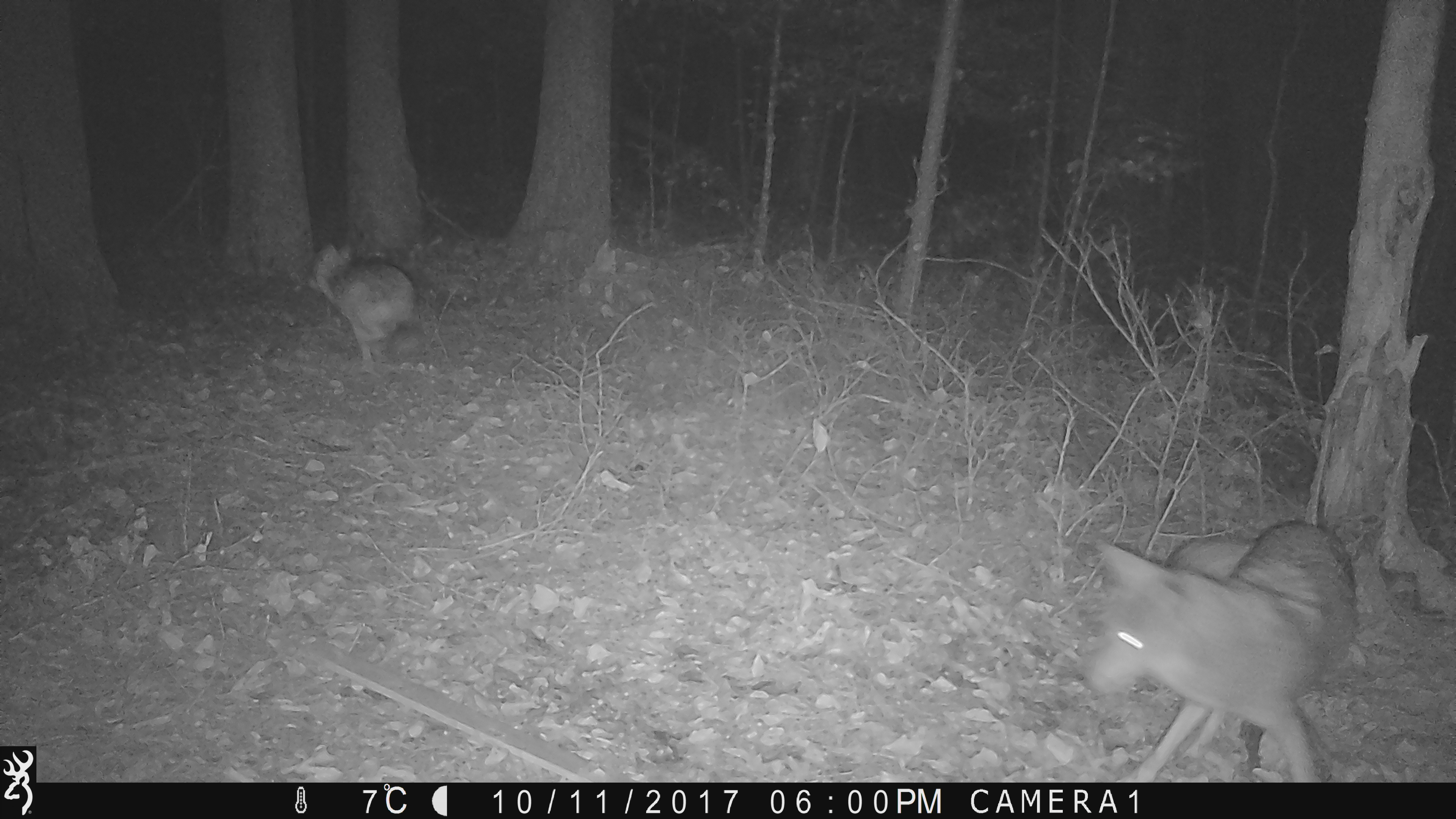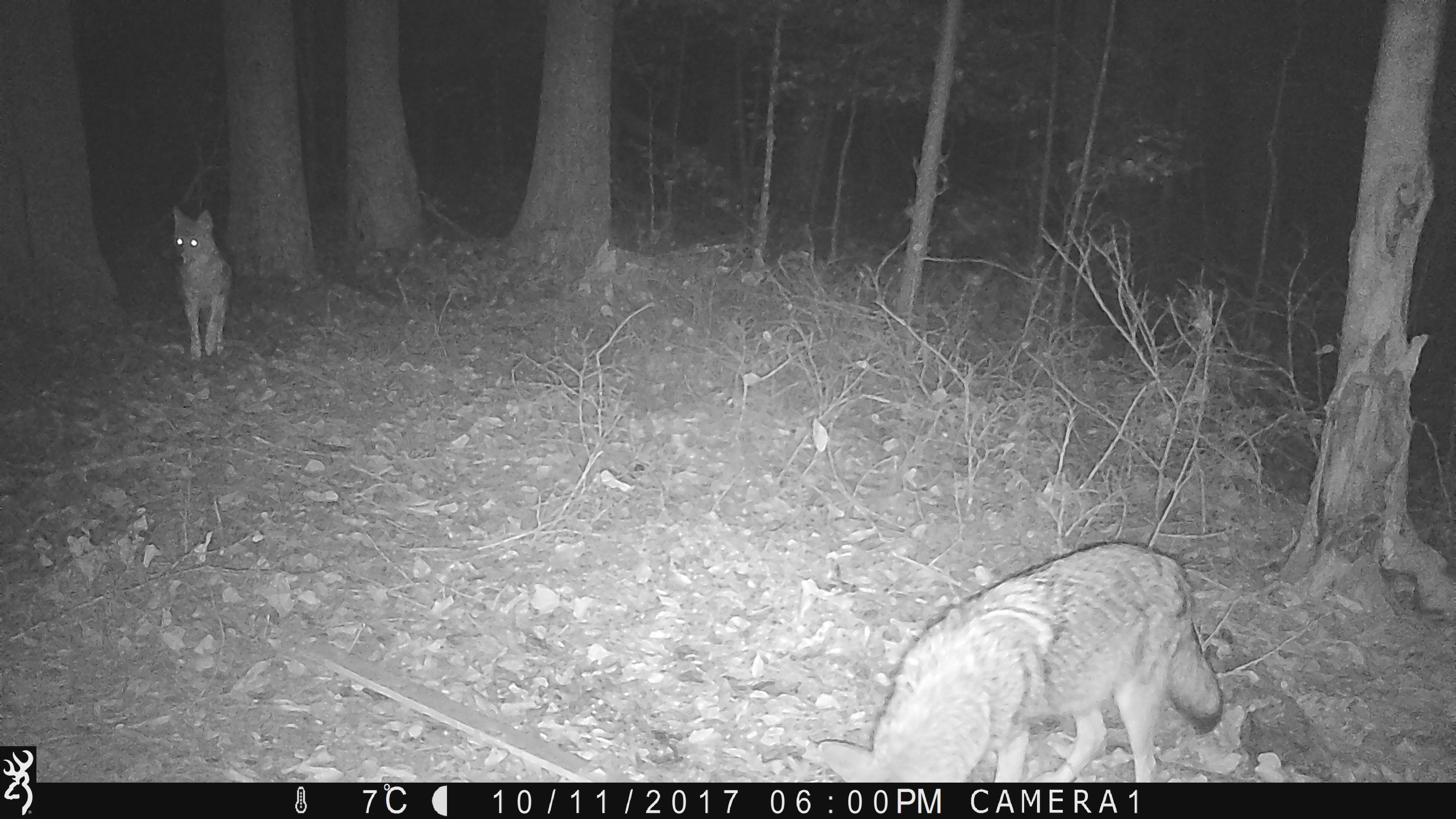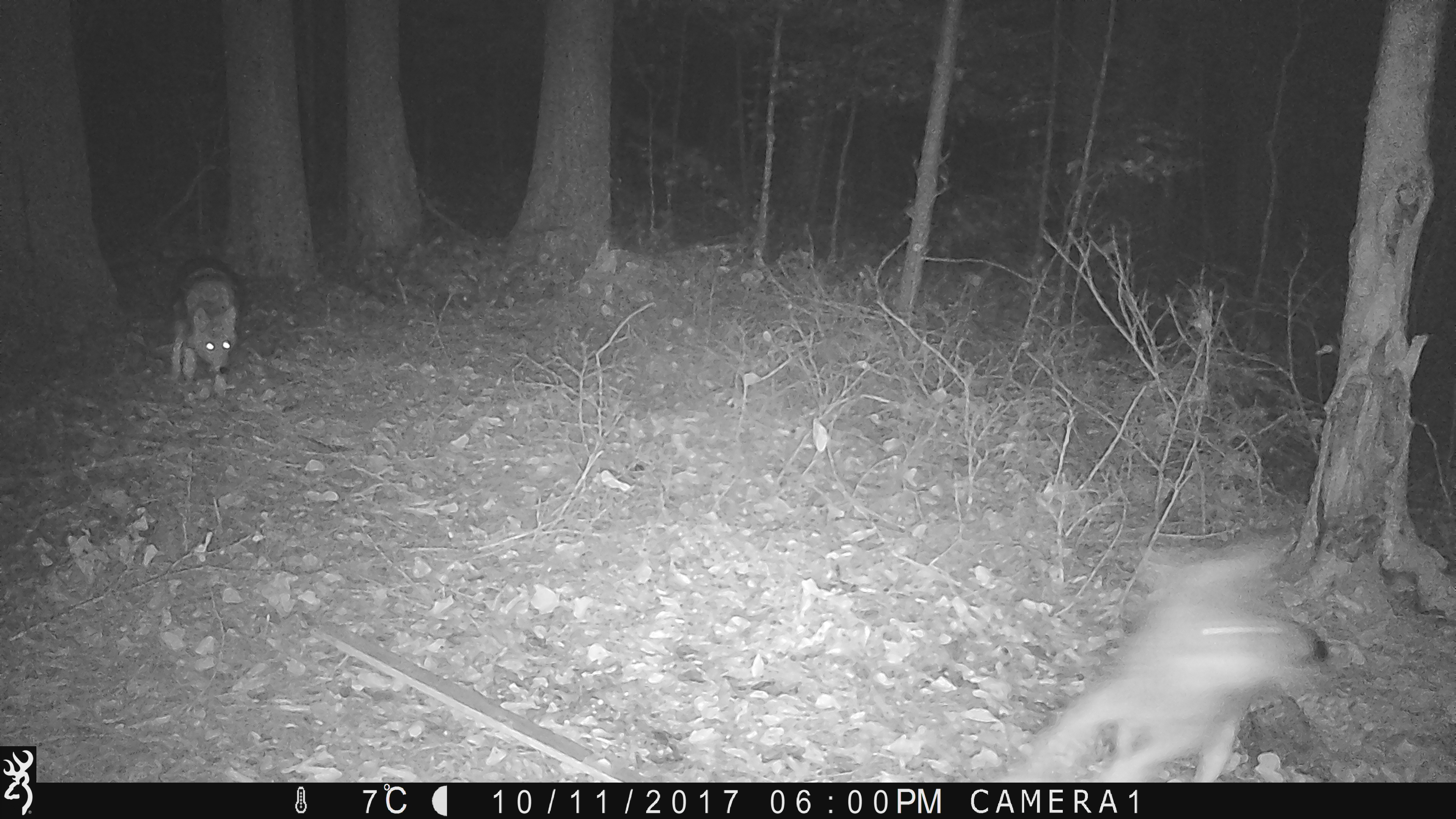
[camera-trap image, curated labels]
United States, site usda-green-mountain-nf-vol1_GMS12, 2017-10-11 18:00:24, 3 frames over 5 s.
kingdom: Animalia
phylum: Chordata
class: Mammalia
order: Carnivora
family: Canidae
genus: Canis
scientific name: Canis latrans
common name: coyote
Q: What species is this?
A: Coyote (Canis latrans).